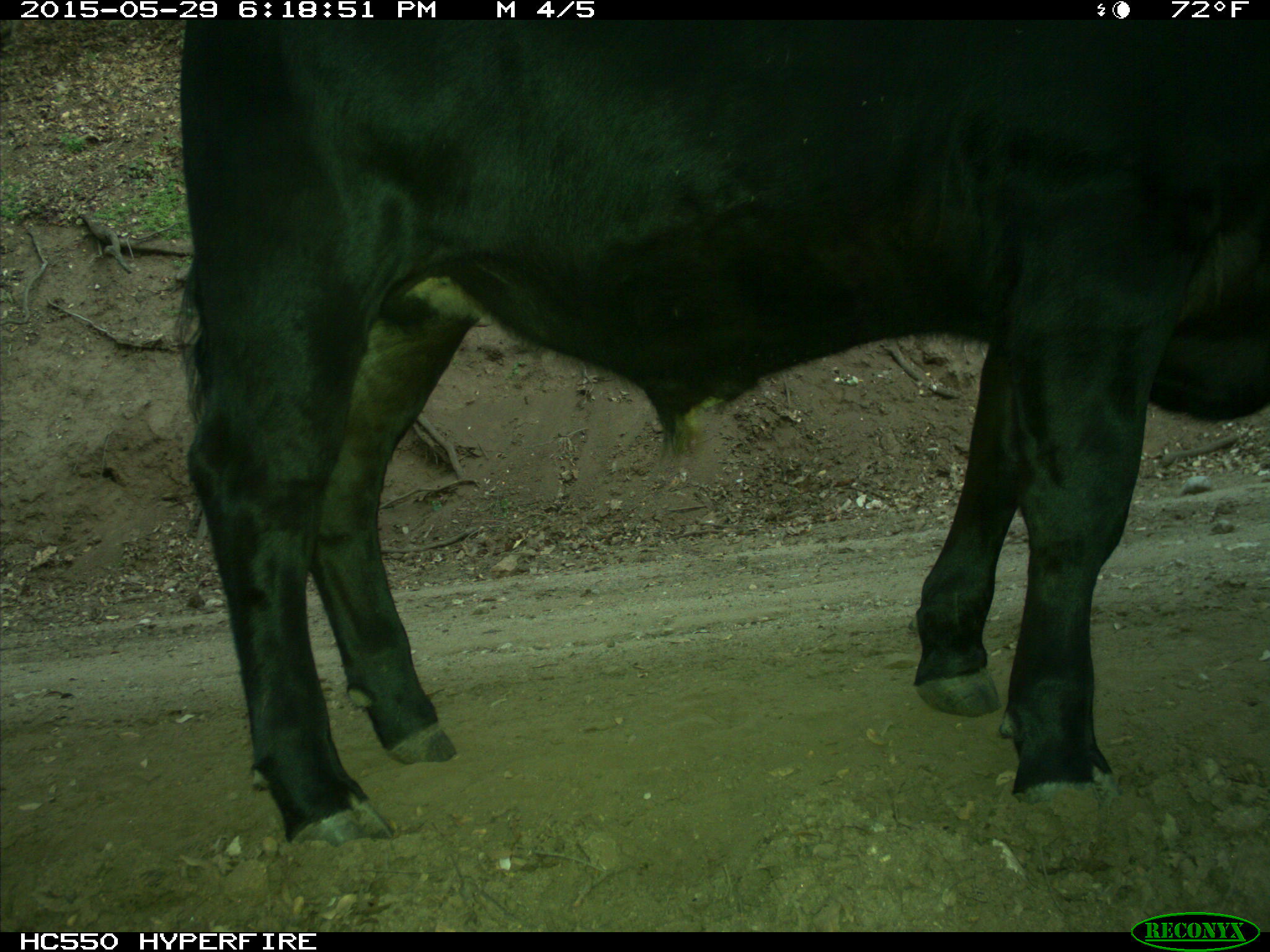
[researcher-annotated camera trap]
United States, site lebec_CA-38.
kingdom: Animalia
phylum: Chordata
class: Mammalia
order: Artiodactyla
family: Bovidae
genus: Bos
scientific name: Bos taurus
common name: domestic cow